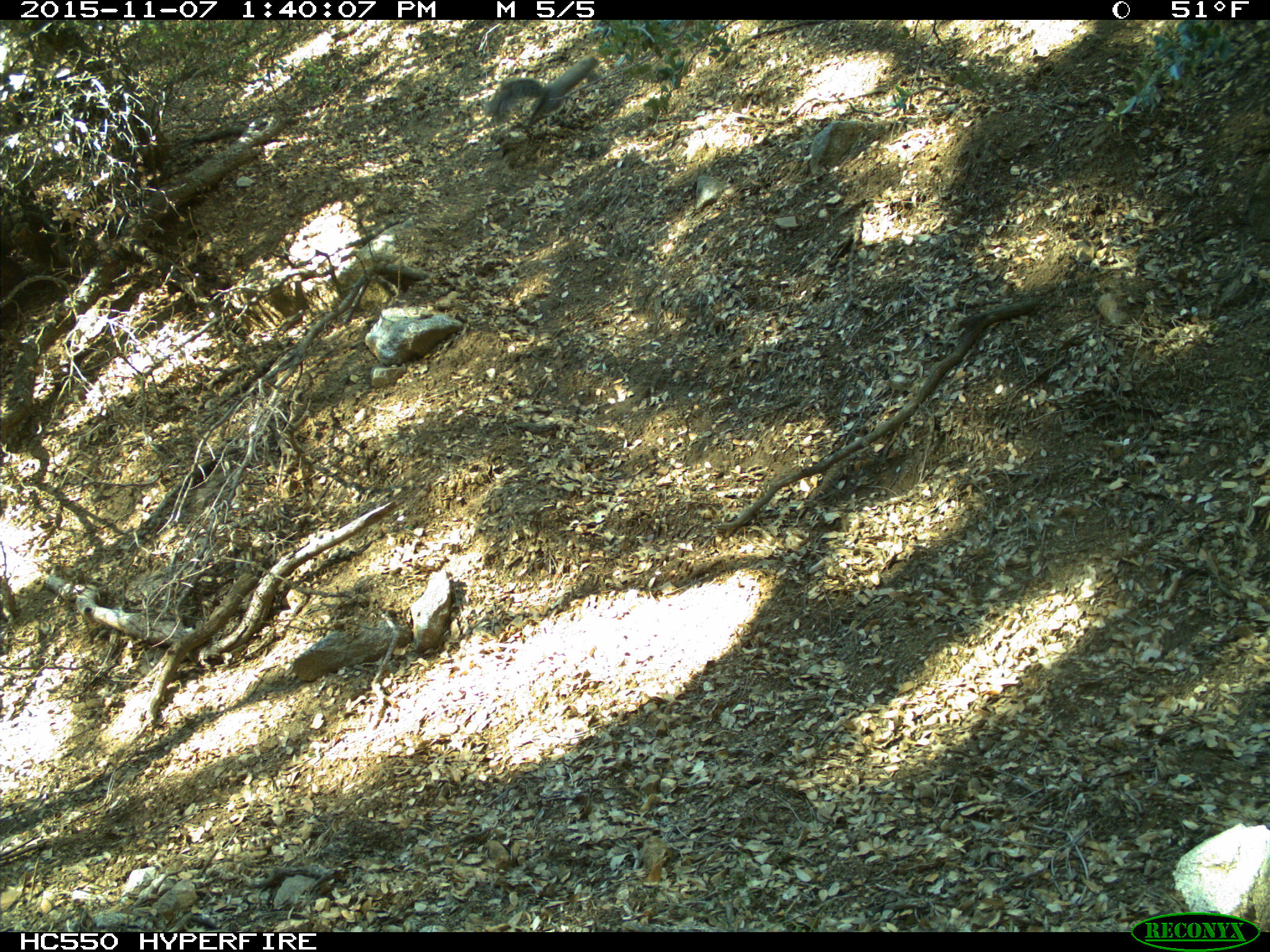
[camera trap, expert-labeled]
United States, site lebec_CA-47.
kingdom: Animalia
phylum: Chordata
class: Mammalia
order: Rodentia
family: Sciuridae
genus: Sciurus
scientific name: Sciurus carolinensis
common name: eastern gray squirrel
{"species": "Sciurus carolinensis (eastern gray squirrel)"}